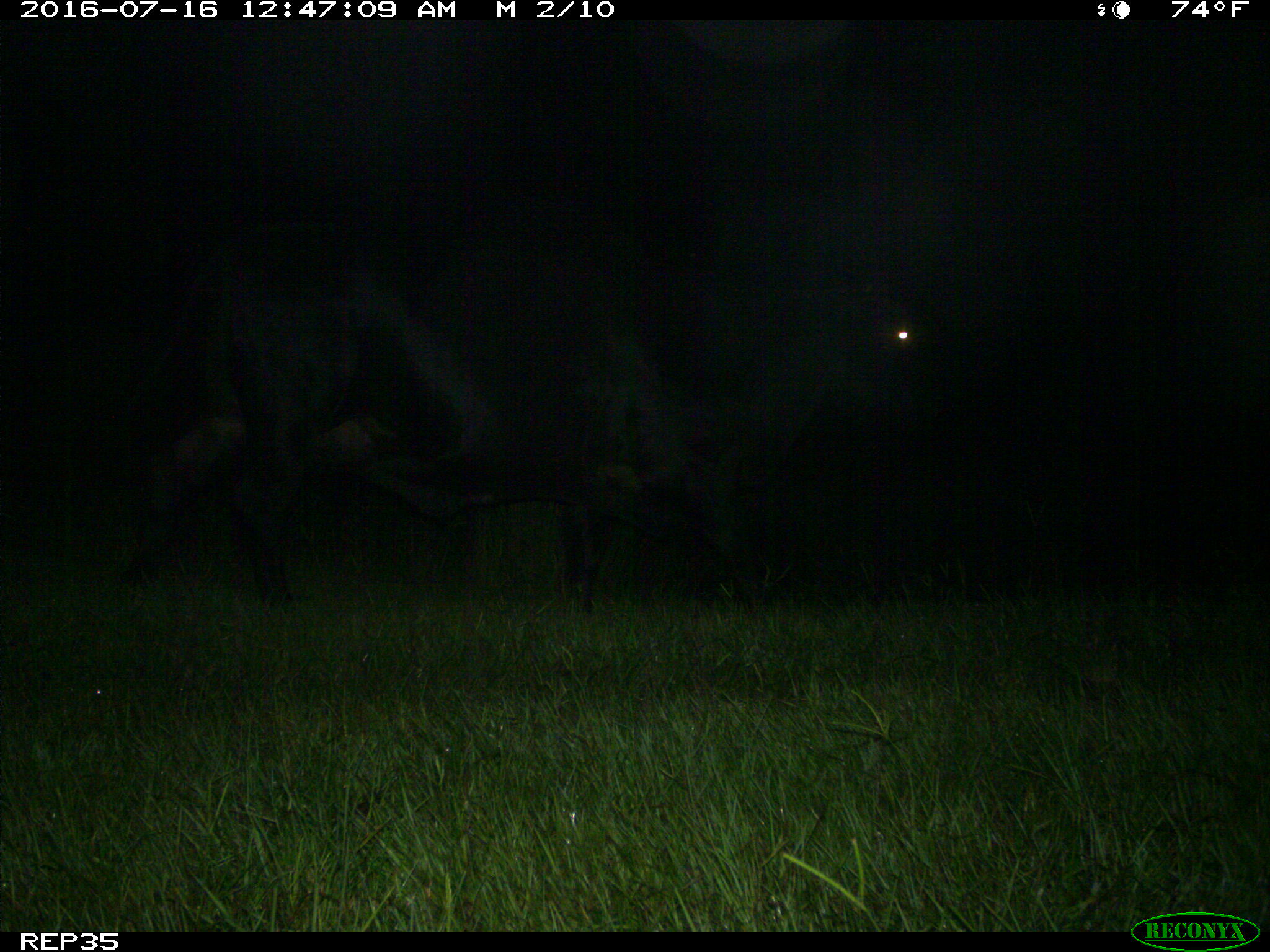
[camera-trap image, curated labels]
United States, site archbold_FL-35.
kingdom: Animalia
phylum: Chordata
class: Mammalia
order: Artiodactyla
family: Bovidae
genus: Bos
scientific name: Bos taurus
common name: domestic cow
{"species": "Bos taurus (domestic cow)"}